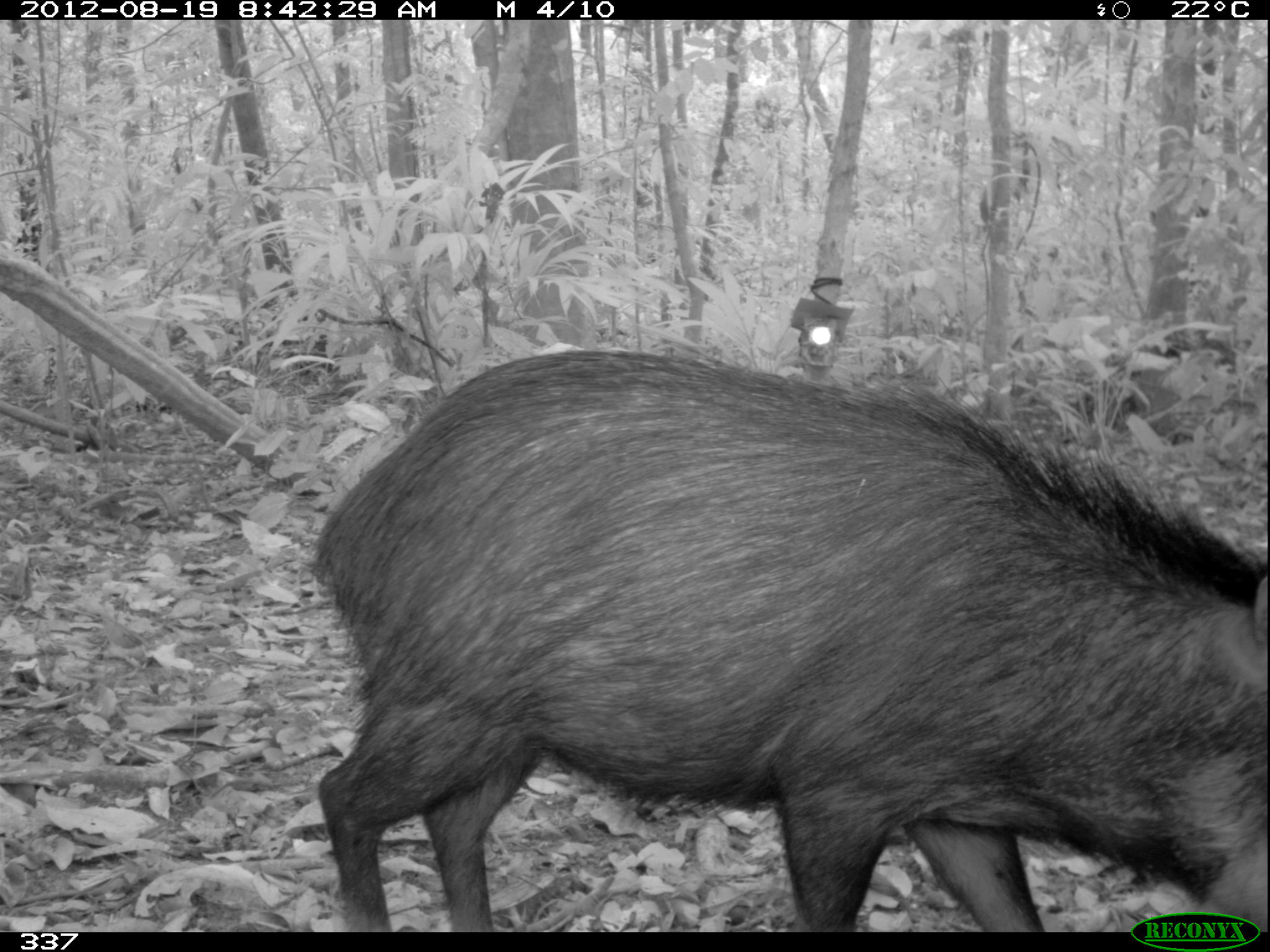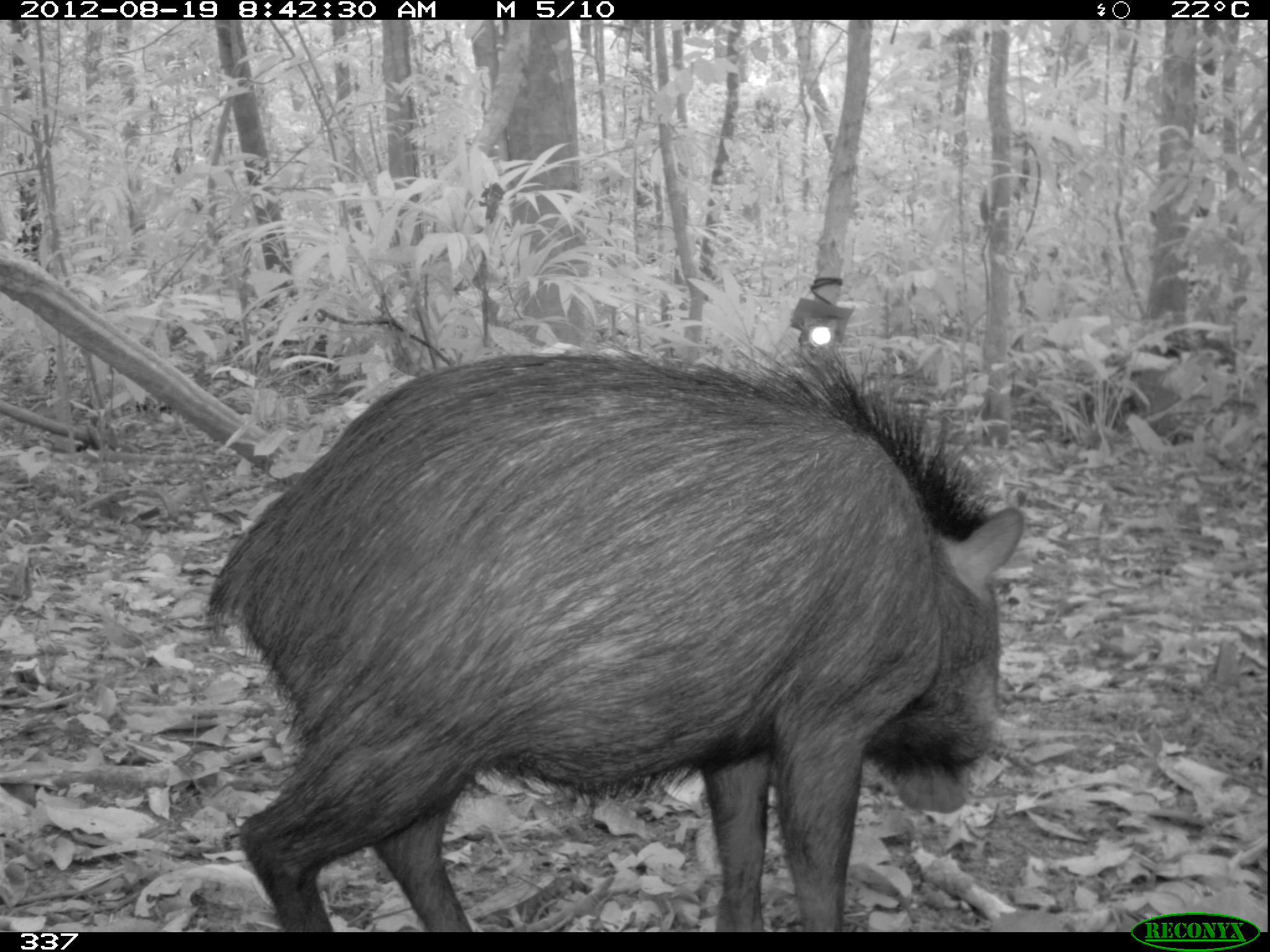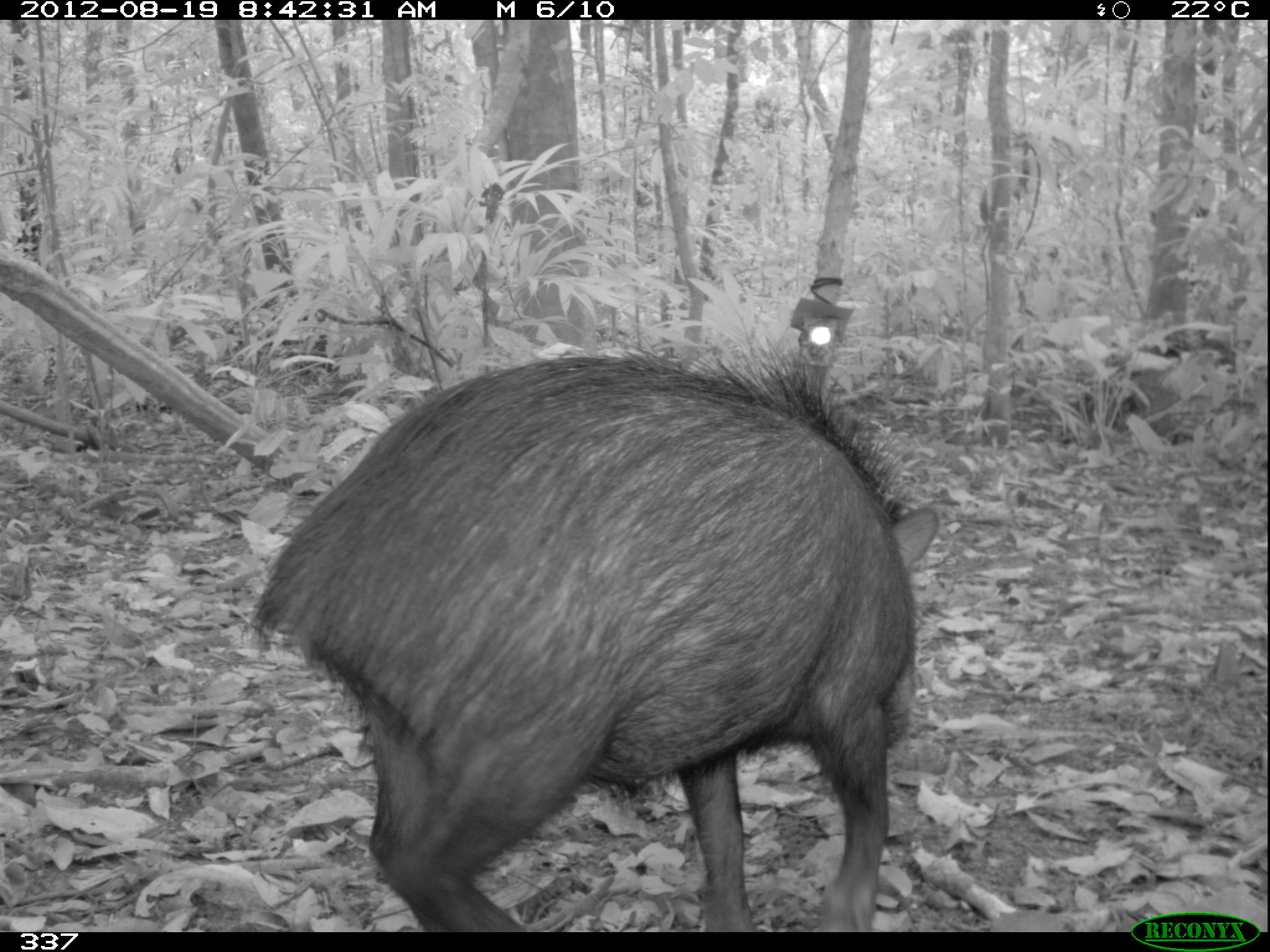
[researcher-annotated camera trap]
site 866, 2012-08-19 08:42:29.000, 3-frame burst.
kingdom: Animalia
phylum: Chordata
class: Mammalia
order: Artiodactyla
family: Tayassuidae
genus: Tayassu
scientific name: Tayassu pecari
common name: white-lipped peccary